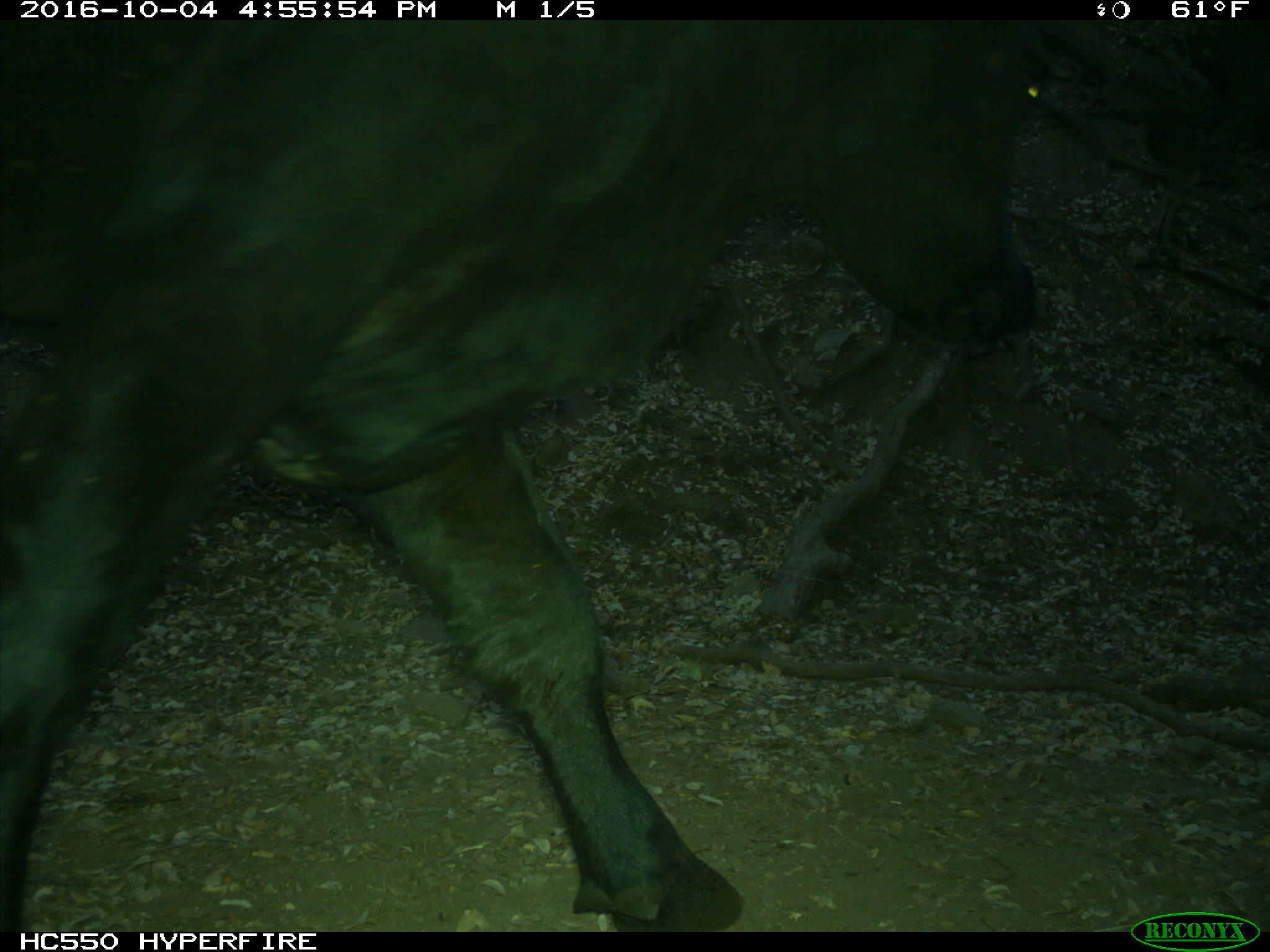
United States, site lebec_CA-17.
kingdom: Animalia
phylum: Chordata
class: Mammalia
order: Artiodactyla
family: Bovidae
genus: Bos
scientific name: Bos taurus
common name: domestic cow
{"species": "Bos taurus (domestic cow)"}